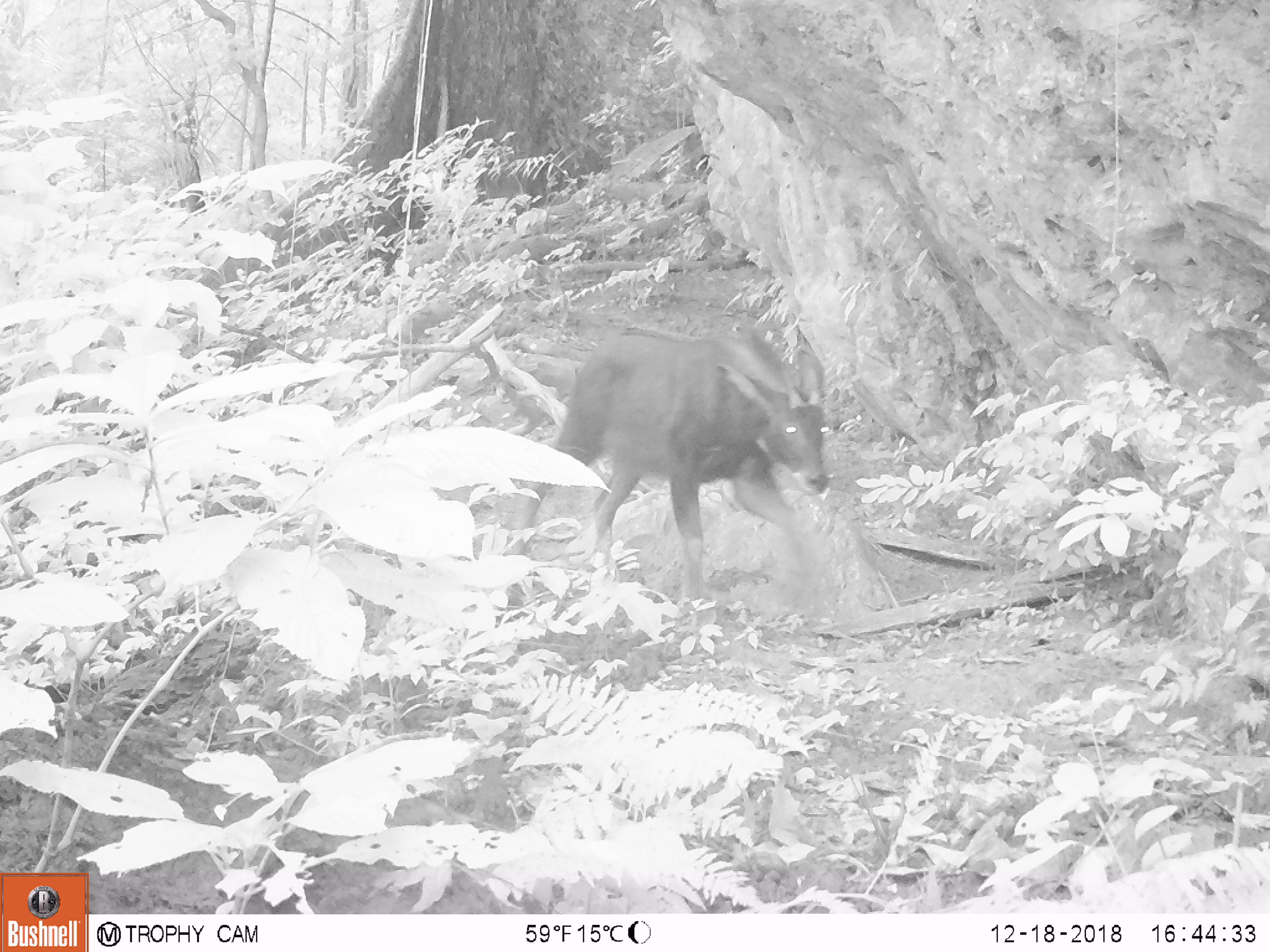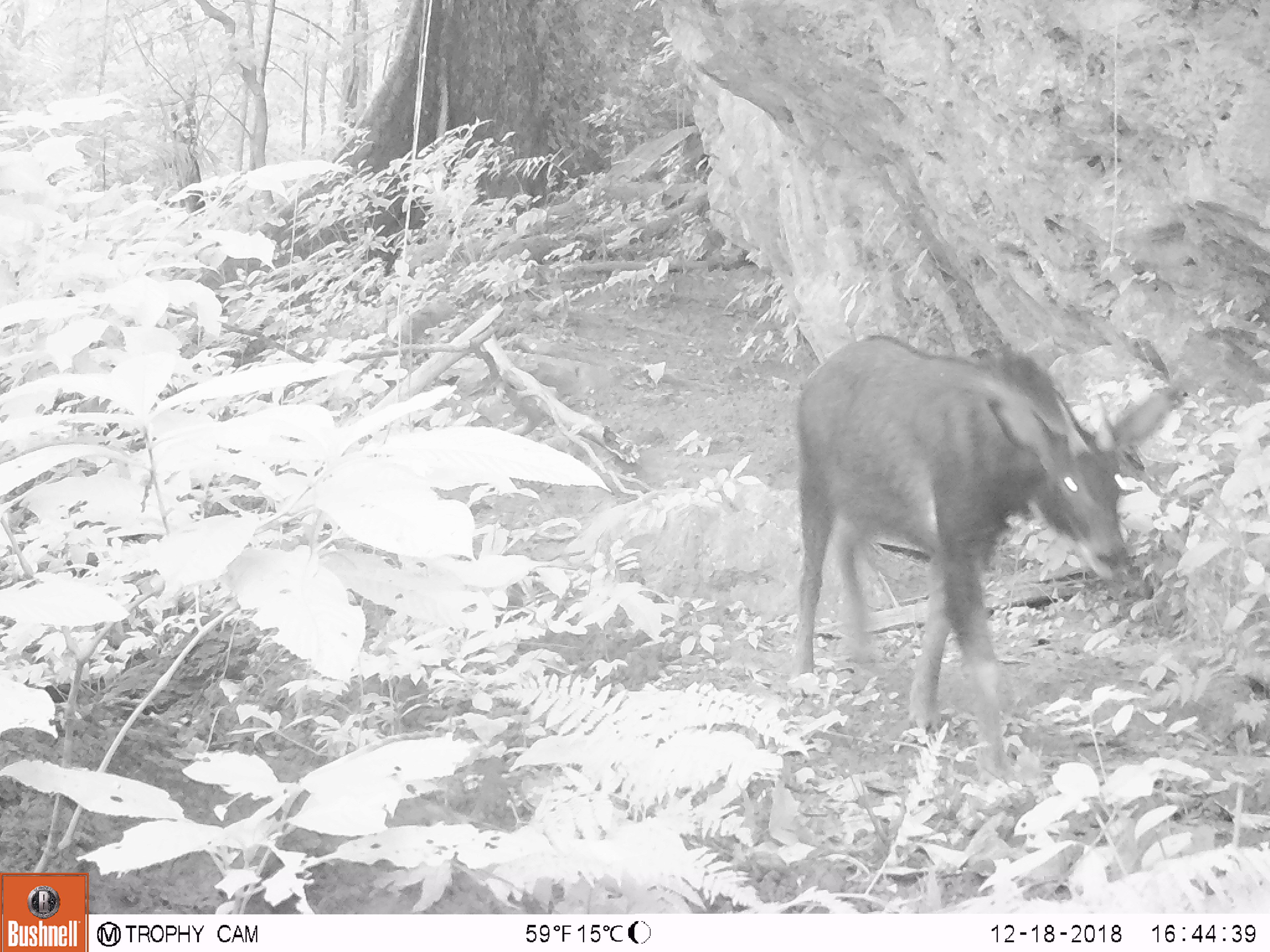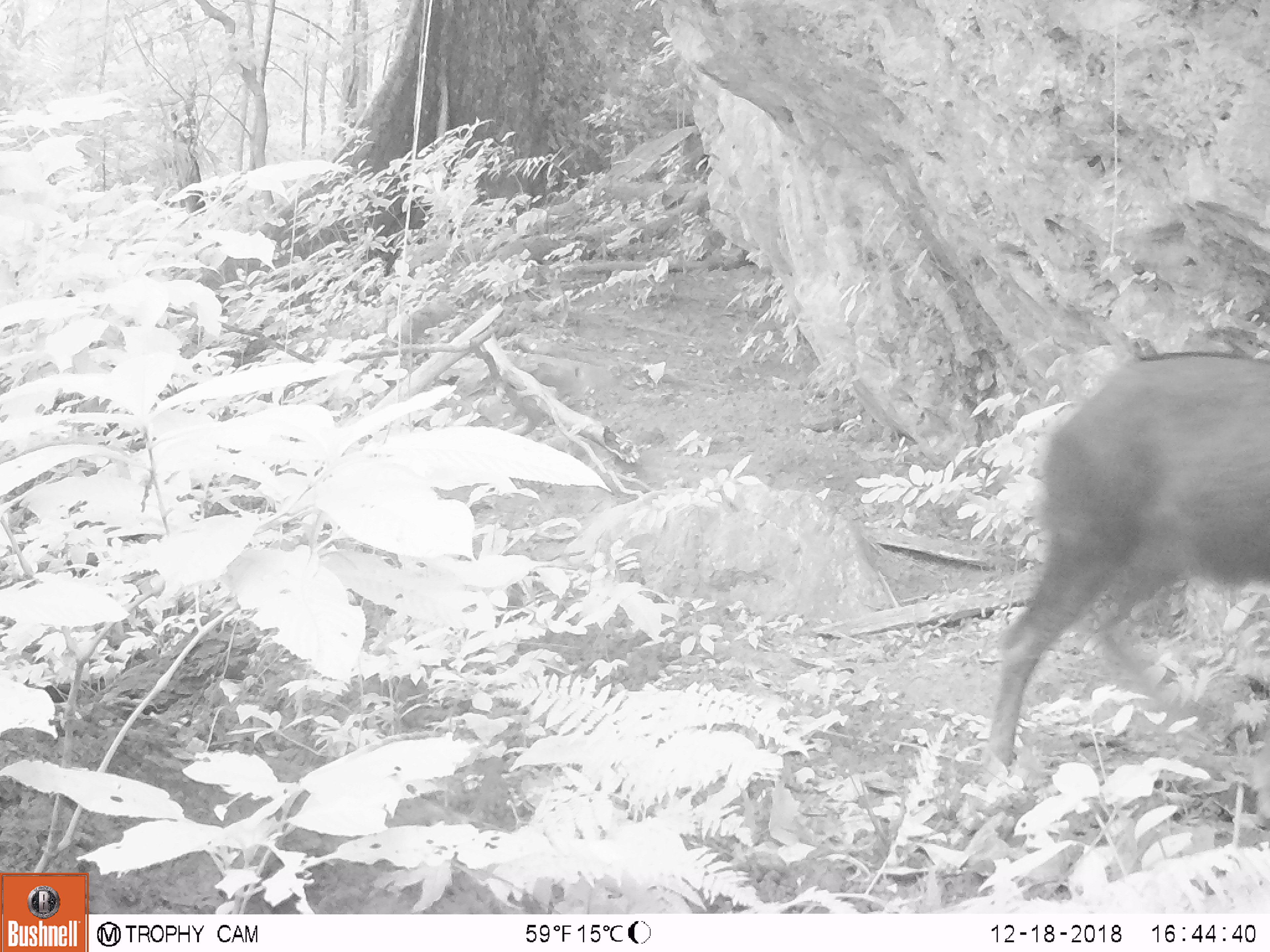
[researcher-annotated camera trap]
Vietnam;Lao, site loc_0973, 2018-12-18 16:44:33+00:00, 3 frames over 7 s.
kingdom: Animalia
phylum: Chordata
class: Mammalia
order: Artiodactyla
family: Bovidae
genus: Capricornis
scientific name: Capricornis sumatraensis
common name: chinese serow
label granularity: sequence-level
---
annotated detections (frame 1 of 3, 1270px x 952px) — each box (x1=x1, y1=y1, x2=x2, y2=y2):
chinese serow: (x1=485, y1=324, x2=836, y2=617)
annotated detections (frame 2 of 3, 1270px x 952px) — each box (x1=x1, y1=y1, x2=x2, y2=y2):
chinese serow: (x1=792, y1=333, x2=1179, y2=783)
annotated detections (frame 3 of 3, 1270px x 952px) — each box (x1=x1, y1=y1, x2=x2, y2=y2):
chinese serow: (x1=983, y1=351, x2=1270, y2=768)